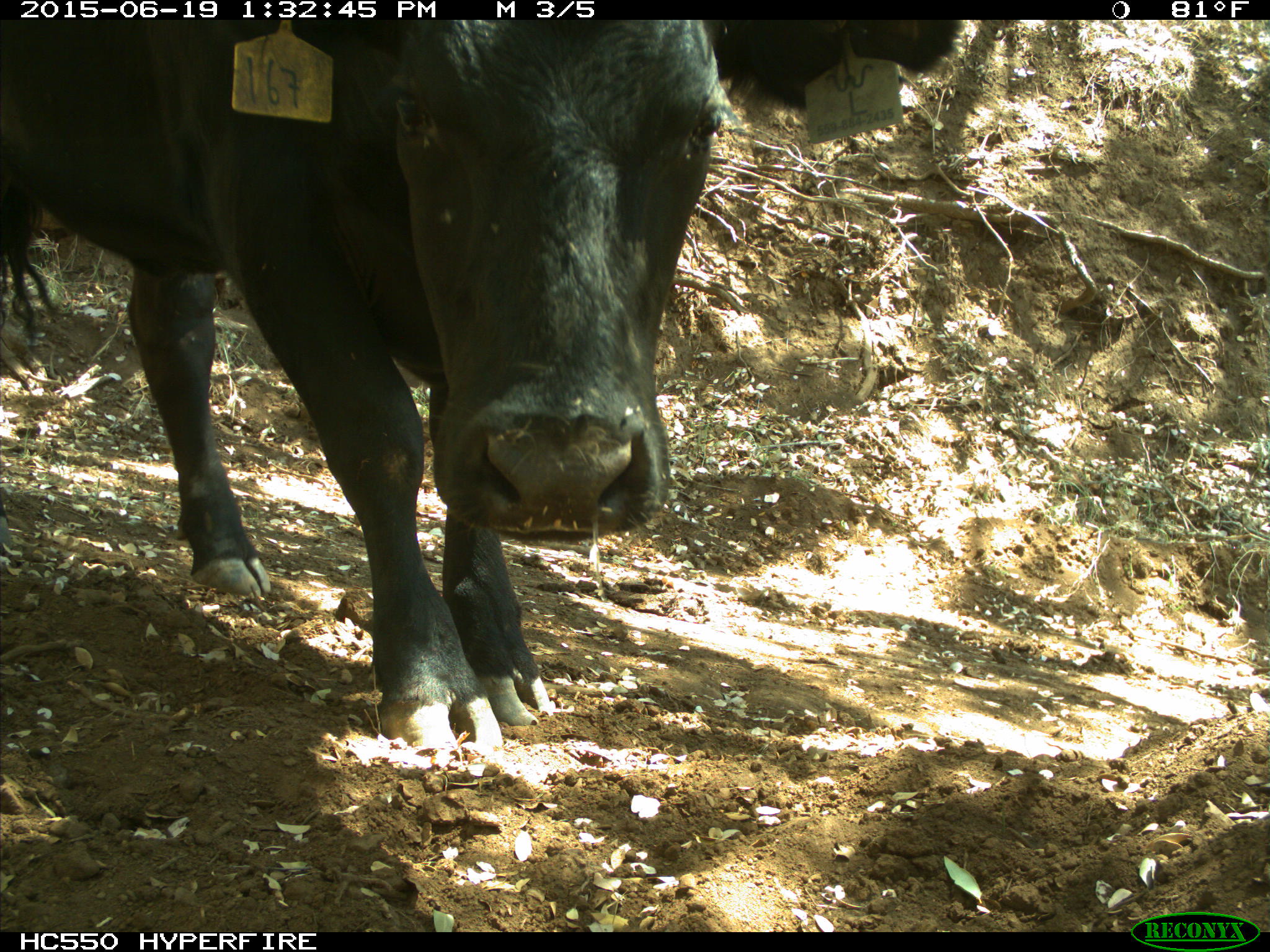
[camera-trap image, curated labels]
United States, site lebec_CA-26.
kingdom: Animalia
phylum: Chordata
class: Mammalia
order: Artiodactyla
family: Bovidae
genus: Bos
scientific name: Bos taurus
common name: domestic cow